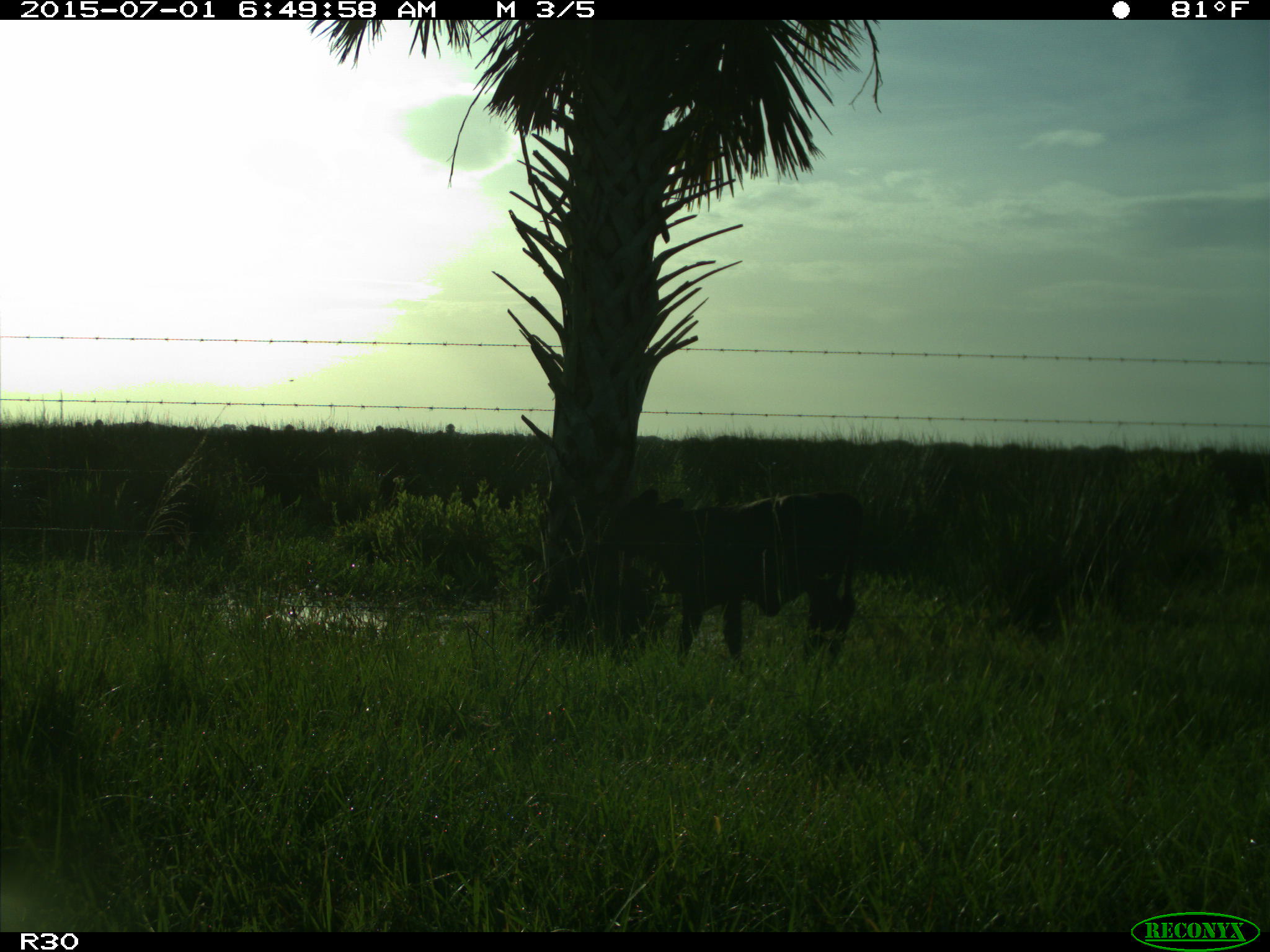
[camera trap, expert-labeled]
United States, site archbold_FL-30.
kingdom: Animalia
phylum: Chordata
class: Mammalia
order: Artiodactyla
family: Bovidae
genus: Bos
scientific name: Bos taurus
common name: domestic cow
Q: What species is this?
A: Bos taurus (domestic cow).